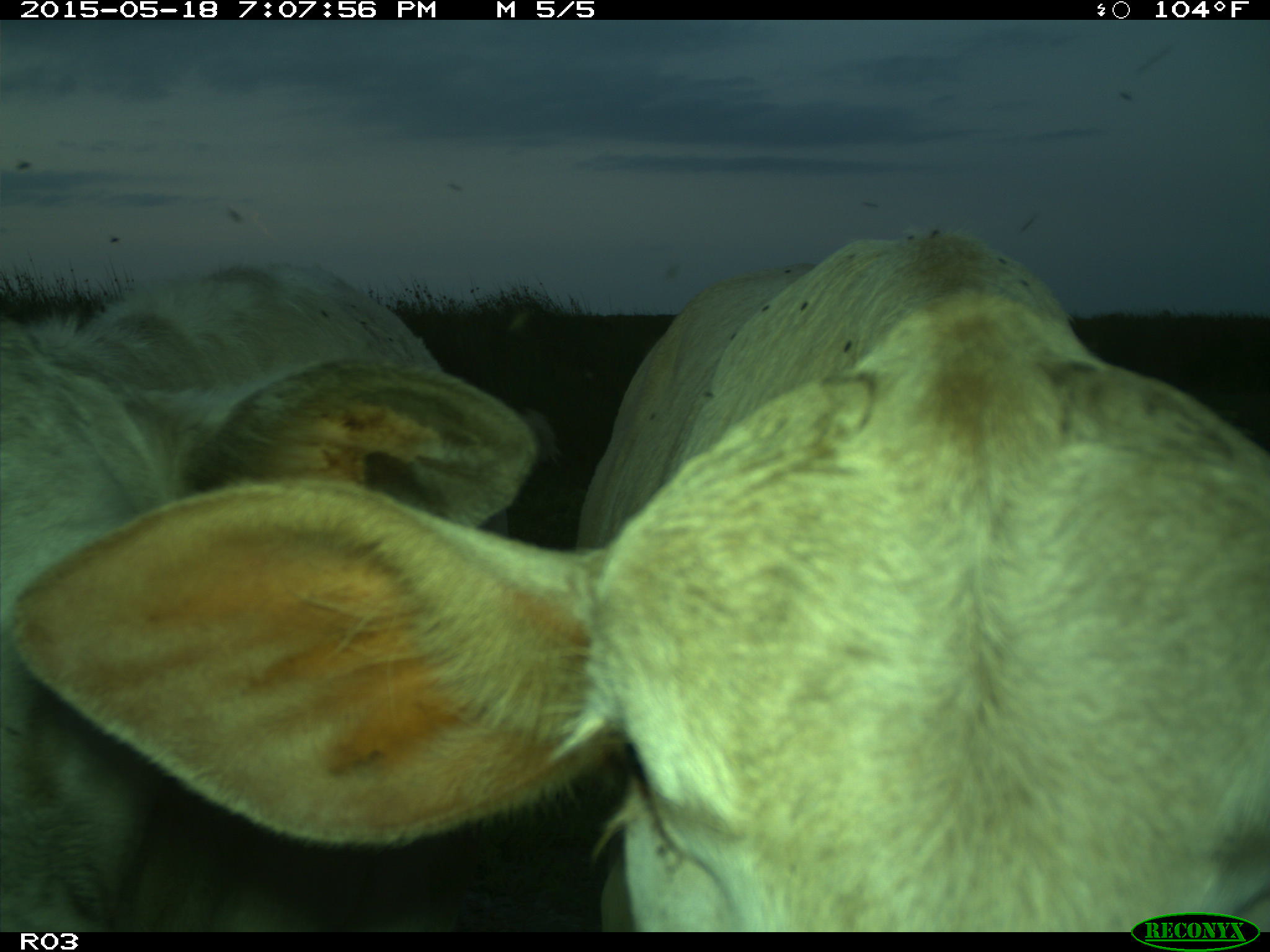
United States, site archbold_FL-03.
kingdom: Animalia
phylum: Chordata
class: Mammalia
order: Artiodactyla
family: Bovidae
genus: Bos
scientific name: Bos taurus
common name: domestic cow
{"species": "Bos taurus (domestic cow)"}